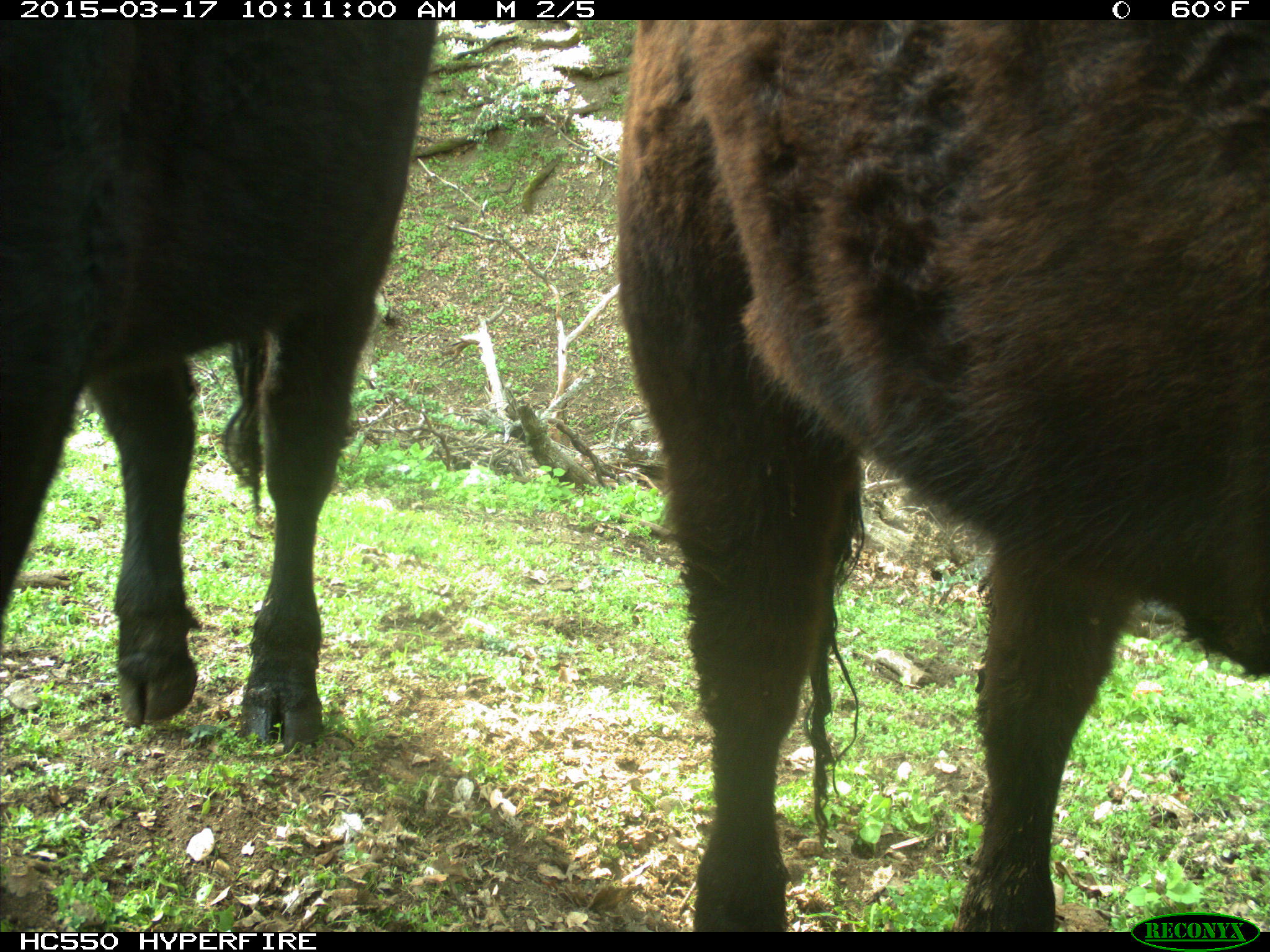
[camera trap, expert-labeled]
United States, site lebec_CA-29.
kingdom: Animalia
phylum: Chordata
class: Mammalia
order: Artiodactyla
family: Bovidae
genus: Bos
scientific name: Bos taurus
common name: domestic cow